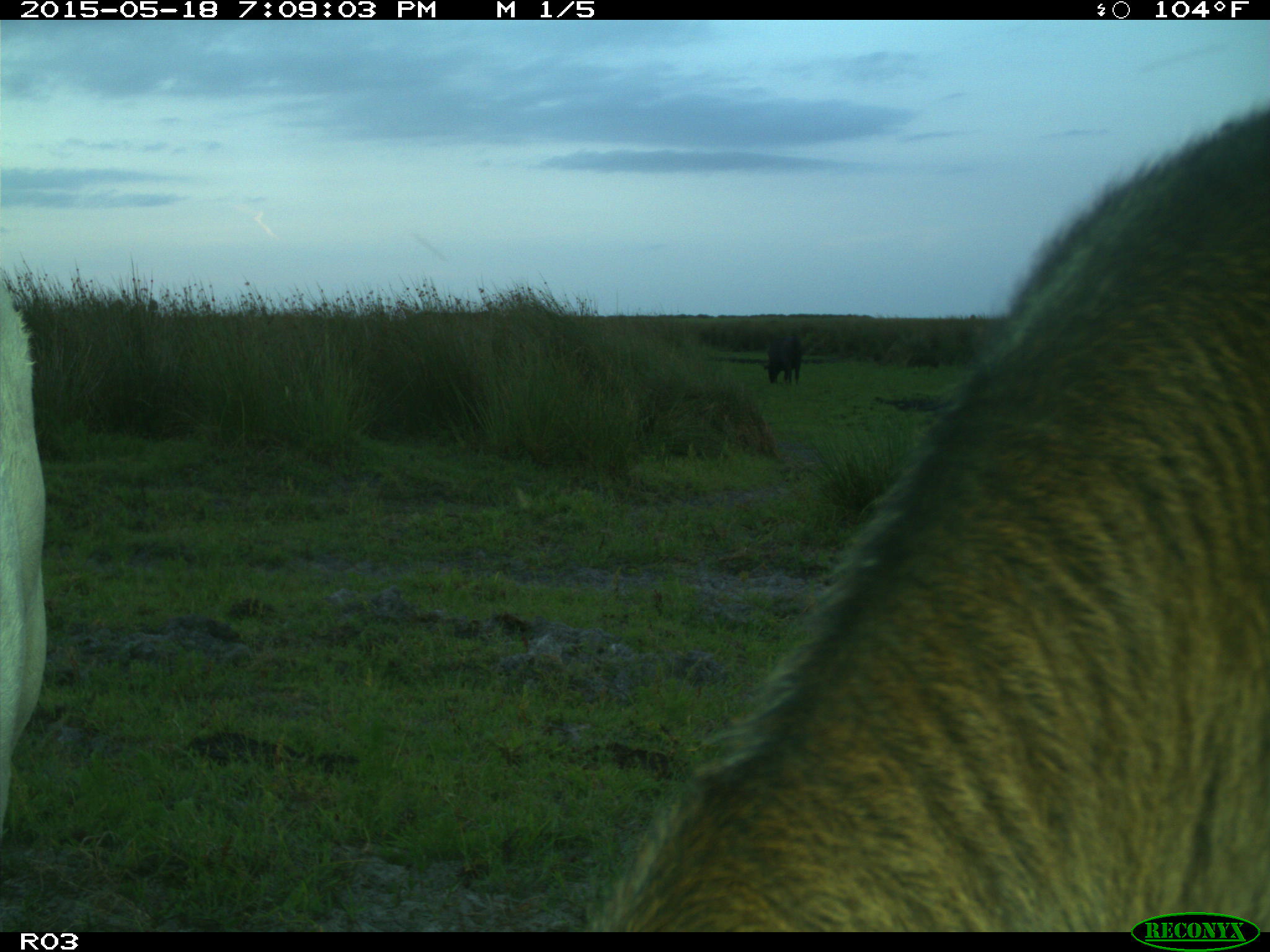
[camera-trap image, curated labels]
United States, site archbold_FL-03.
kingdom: Animalia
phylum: Chordata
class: Mammalia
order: Artiodactyla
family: Bovidae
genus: Bos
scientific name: Bos taurus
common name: domestic cow